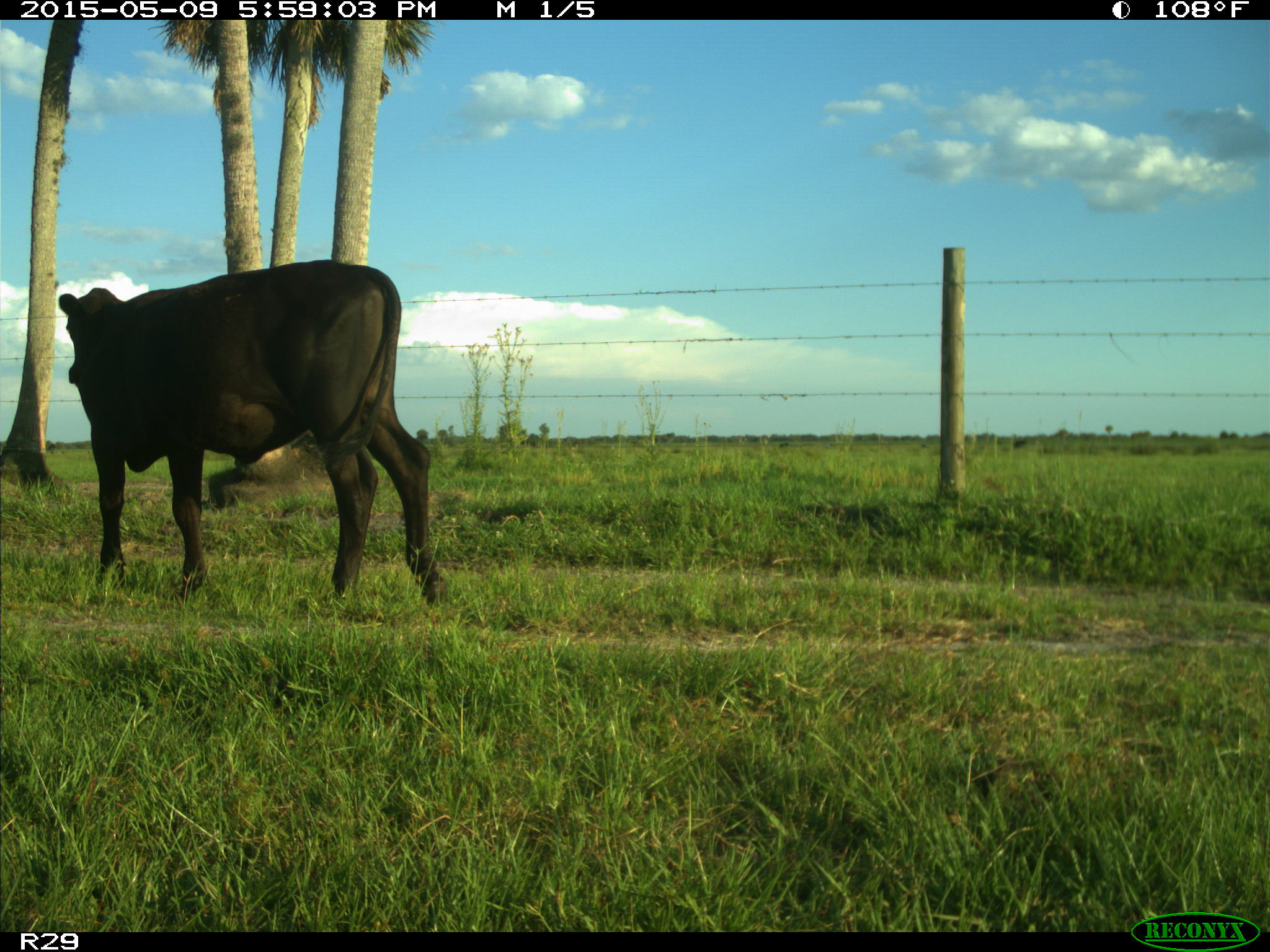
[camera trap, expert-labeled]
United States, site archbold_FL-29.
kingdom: Animalia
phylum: Chordata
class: Mammalia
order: Artiodactyla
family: Bovidae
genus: Bos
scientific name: Bos taurus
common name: domestic cow